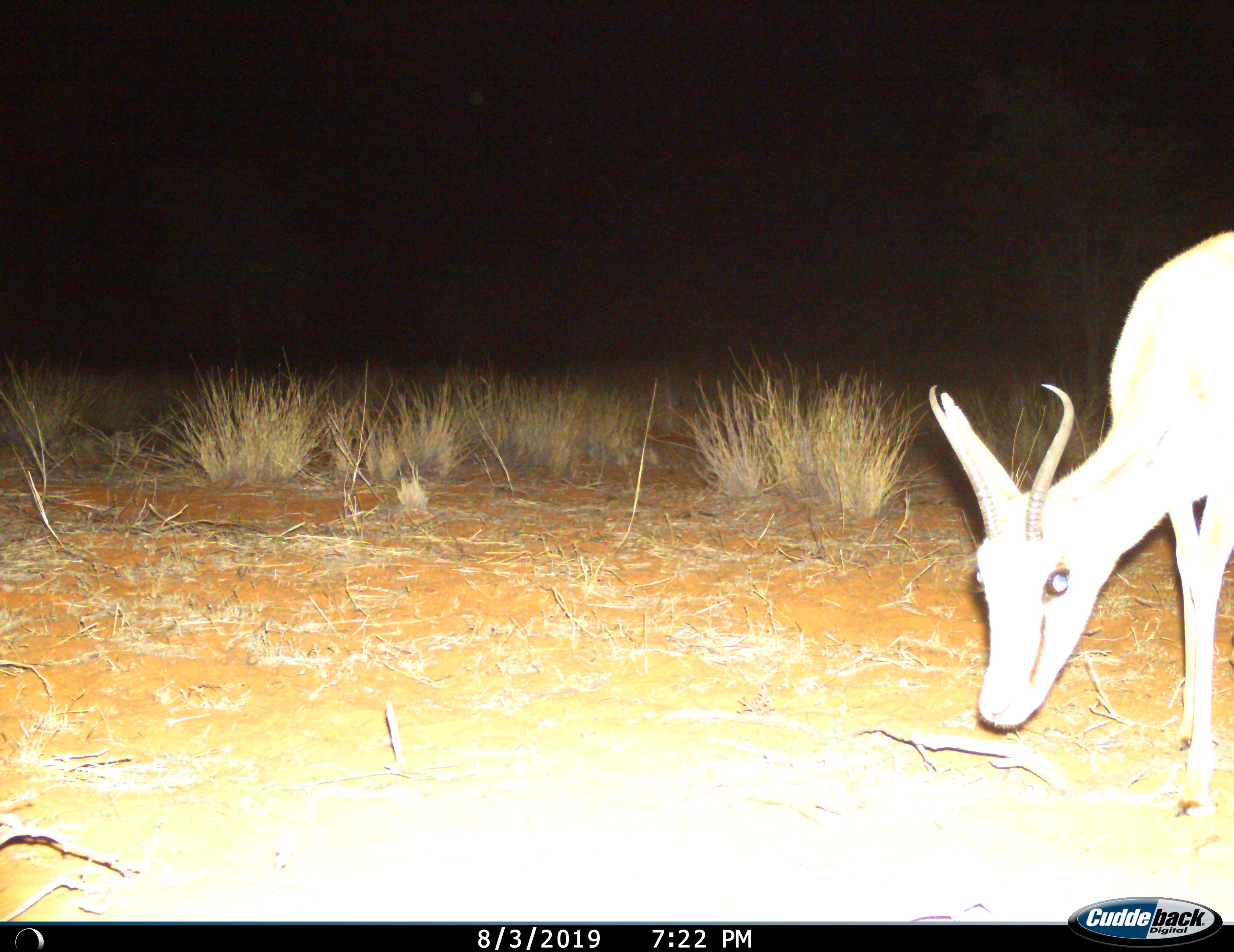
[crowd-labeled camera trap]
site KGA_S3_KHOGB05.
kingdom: Animalia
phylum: Chordata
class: Mammalia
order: Artiodactyla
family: Bovidae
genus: Antidorcas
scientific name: Antidorcas marsupialis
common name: springbok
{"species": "springbok (Antidorcas marsupialis)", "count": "1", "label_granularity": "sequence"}